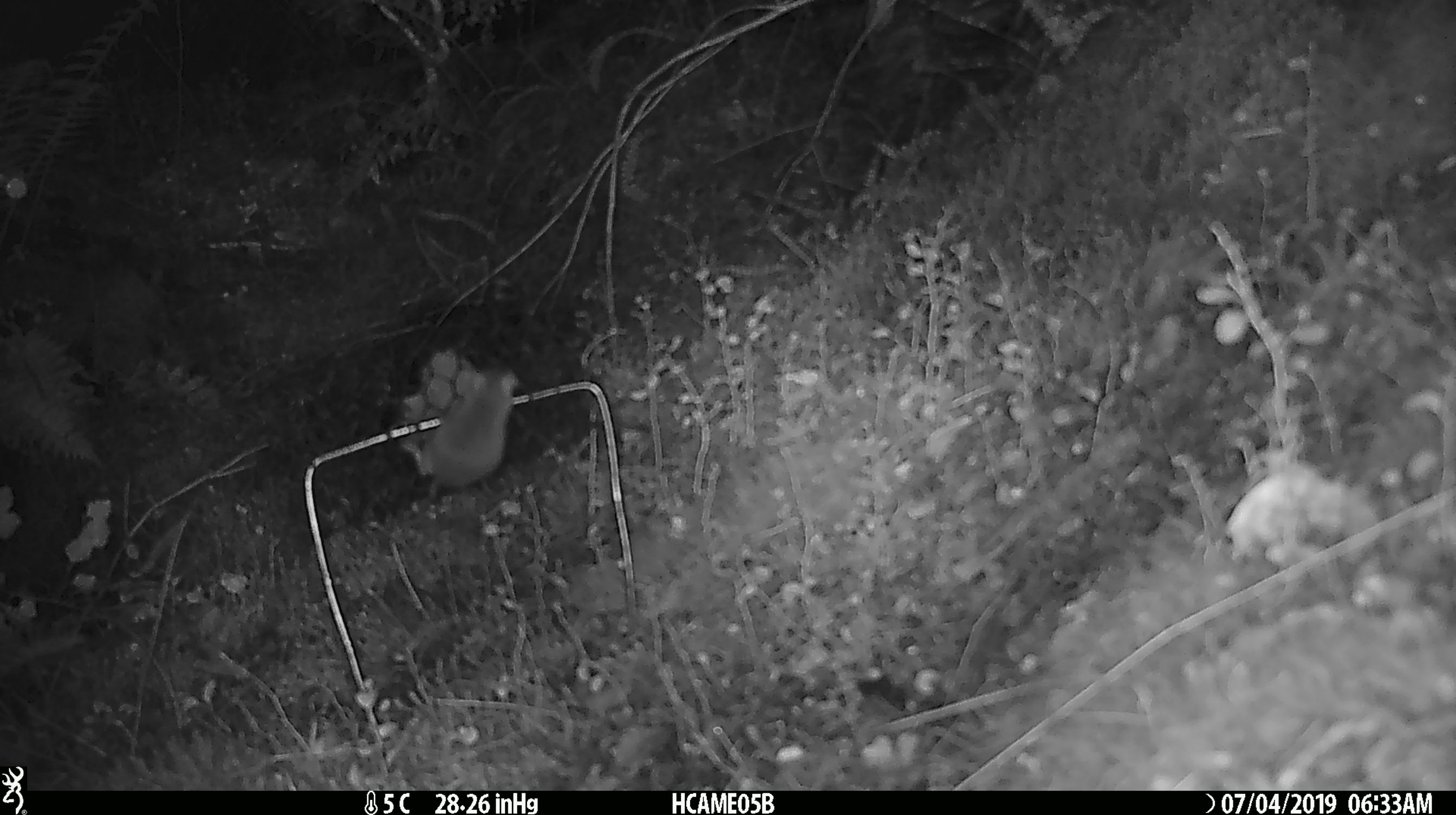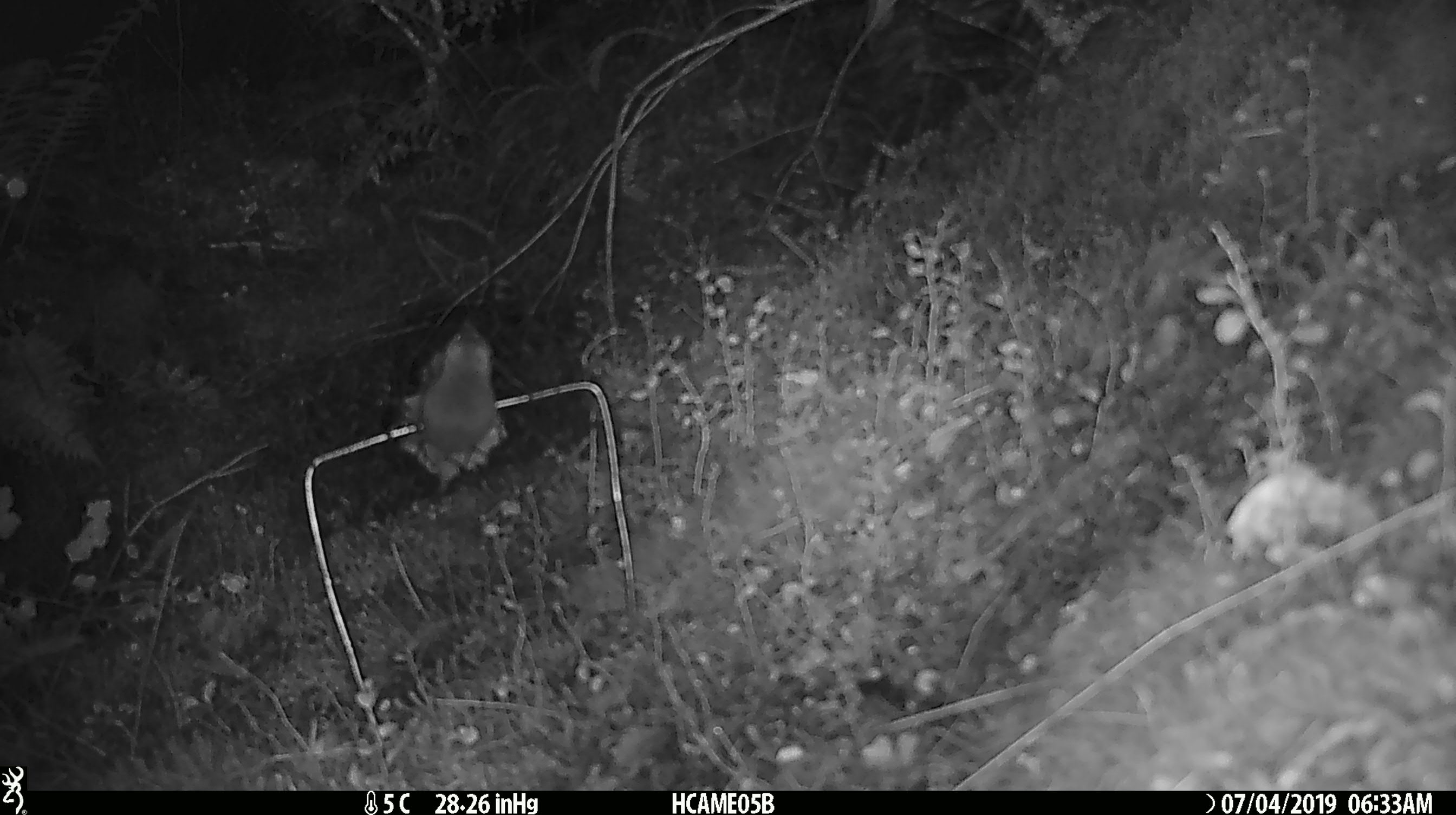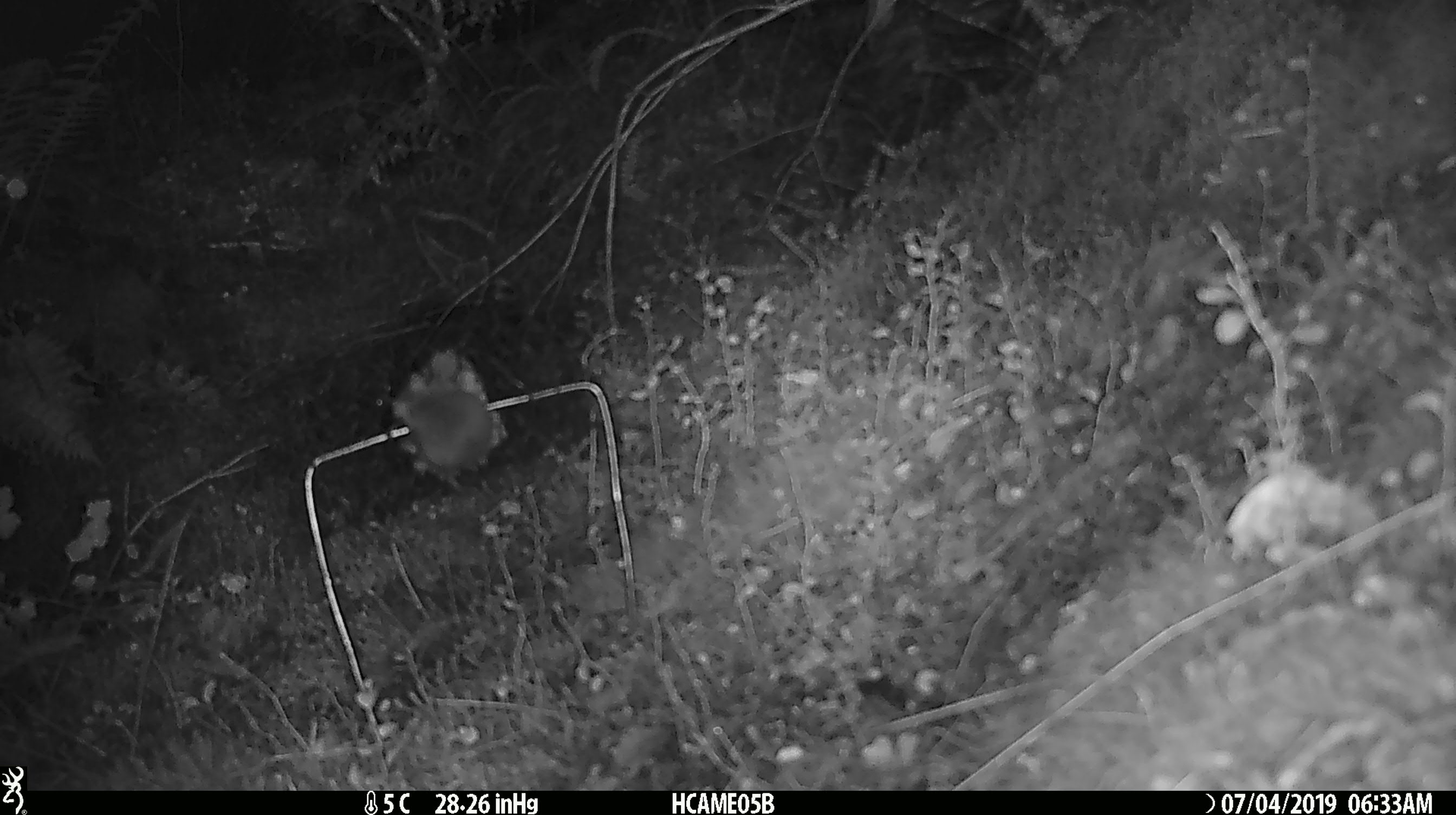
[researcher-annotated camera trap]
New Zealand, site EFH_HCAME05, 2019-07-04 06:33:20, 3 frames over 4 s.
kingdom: Animalia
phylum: Chordata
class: Mammalia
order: Rodentia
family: Muridae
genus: Mus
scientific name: Mus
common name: mouse